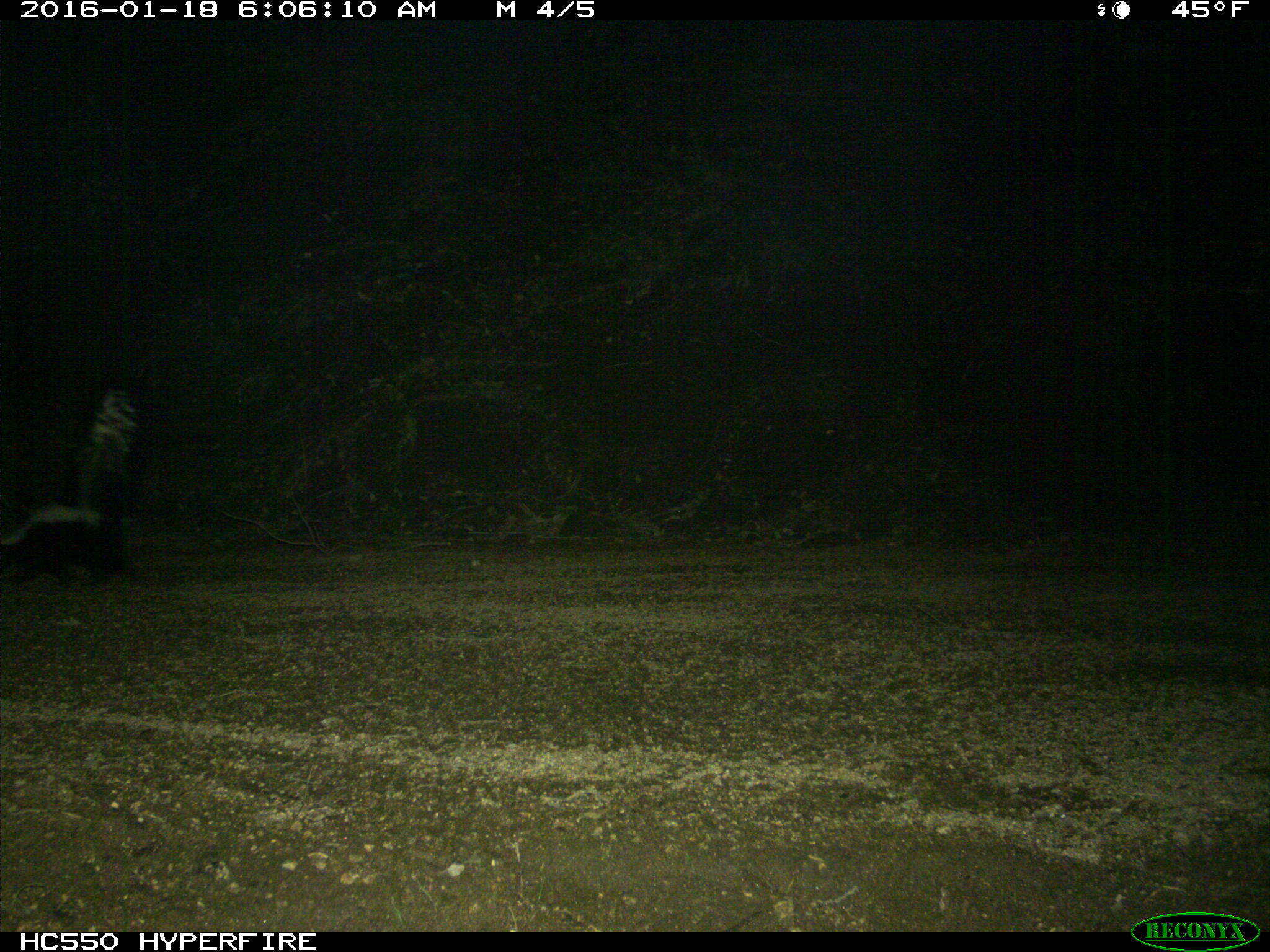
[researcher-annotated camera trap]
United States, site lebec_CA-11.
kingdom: Animalia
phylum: Chordata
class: Mammalia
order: Carnivora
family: Mephitidae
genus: Mephitis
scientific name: Mephitis mephitis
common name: striped skunk